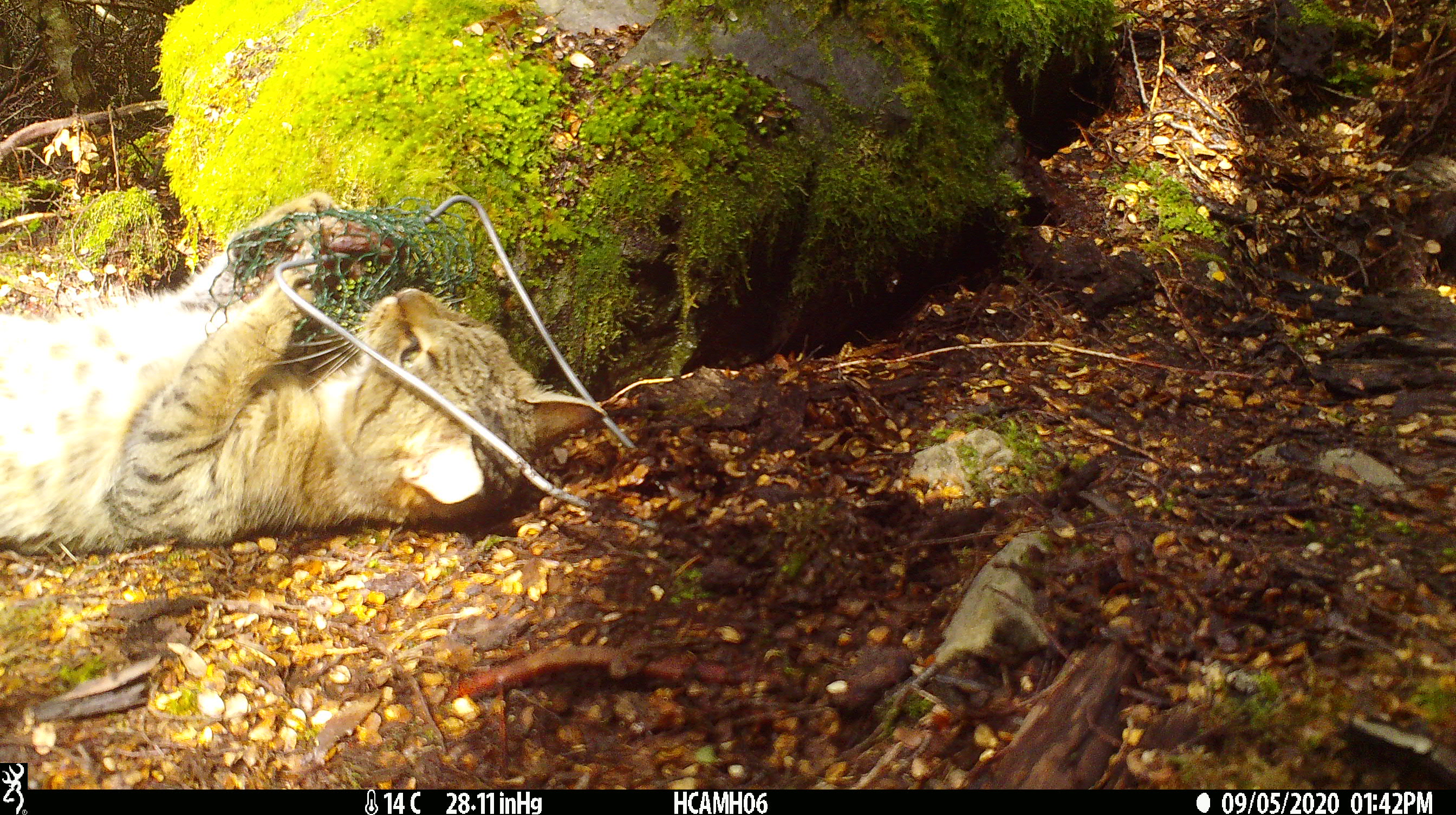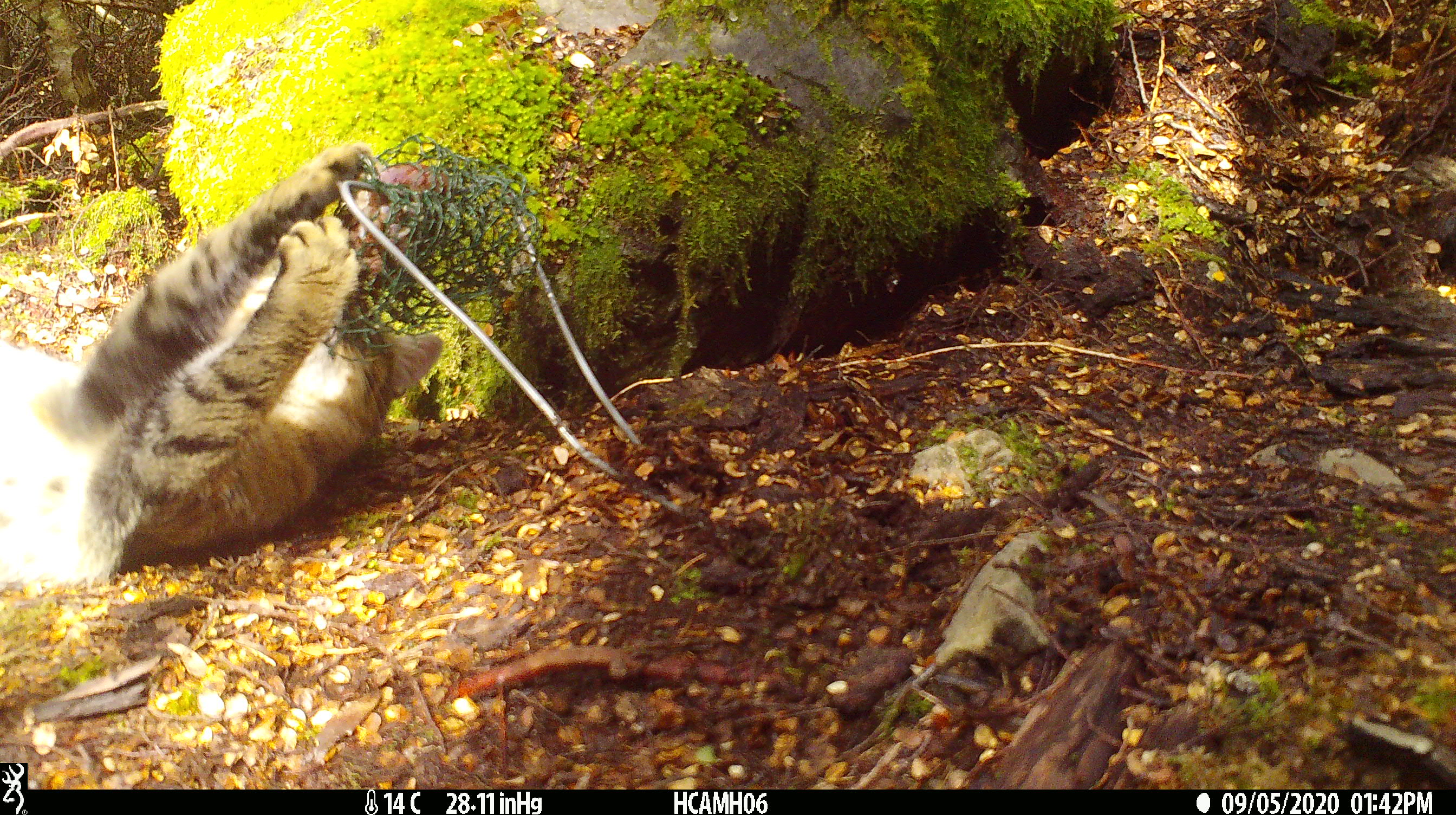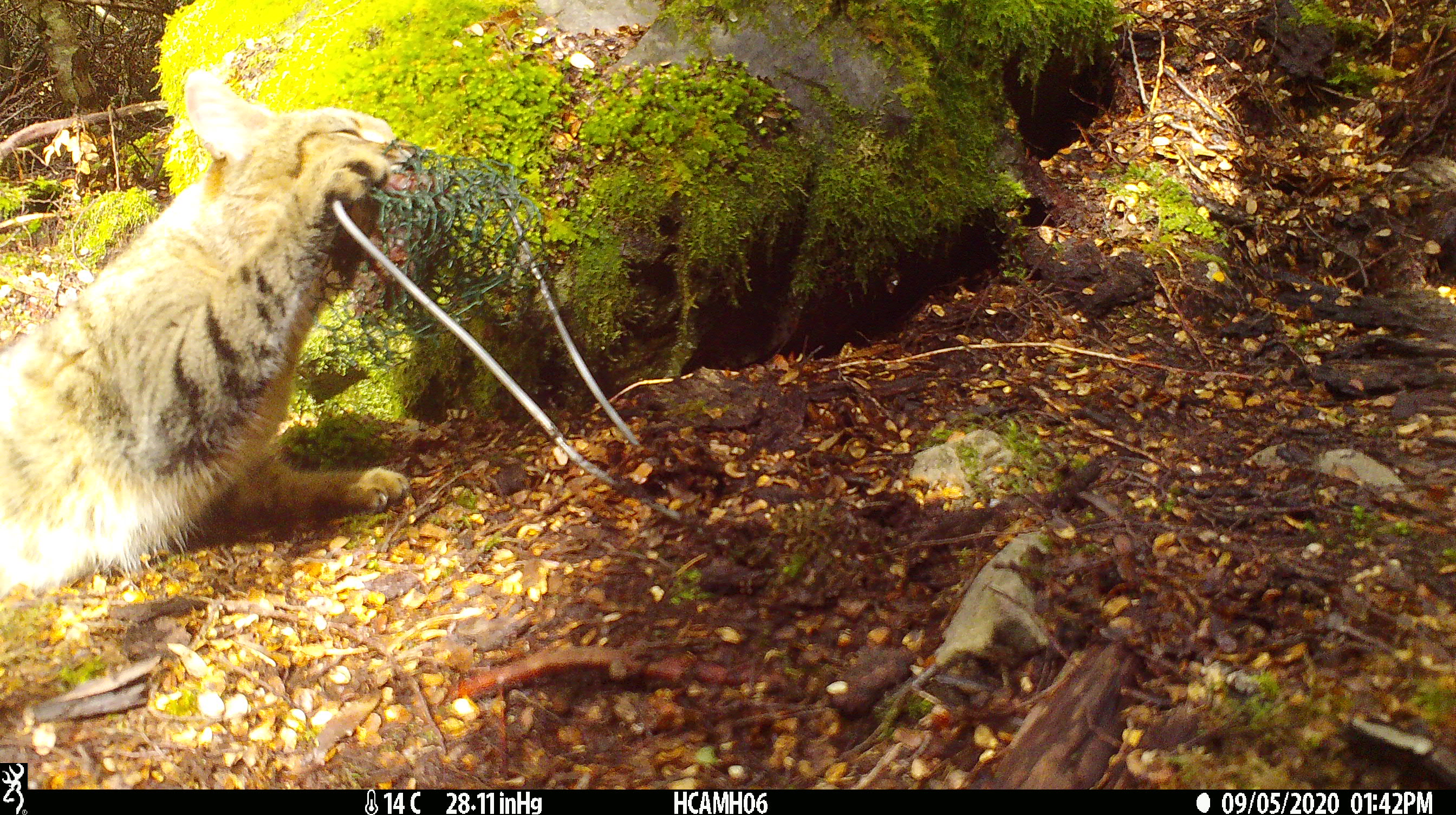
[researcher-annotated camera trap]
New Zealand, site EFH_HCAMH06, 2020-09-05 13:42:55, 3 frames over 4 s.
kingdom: Animalia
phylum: Chordata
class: Mammalia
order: Carnivora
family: Felidae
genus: Felis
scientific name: Felis catus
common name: domestic cat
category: cat